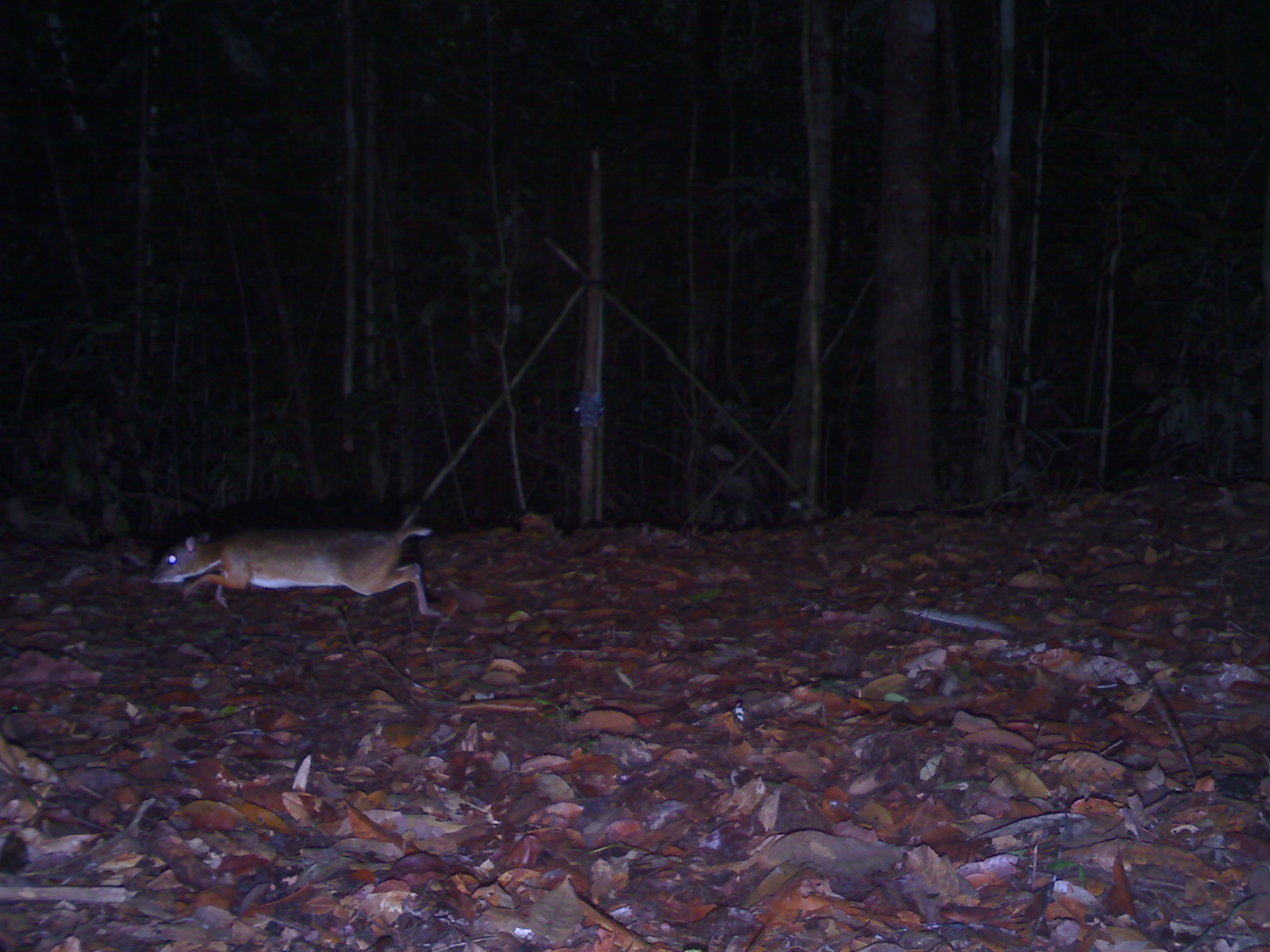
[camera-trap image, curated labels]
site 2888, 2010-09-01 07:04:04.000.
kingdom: Animalia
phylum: Chordata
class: Mammalia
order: Artiodactyla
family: Tragulidae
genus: Tragulus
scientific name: Tragulus kanchil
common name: lesser oriental chevrotain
Tragulus kanchil (lesser oriental chevrotain), count 1.